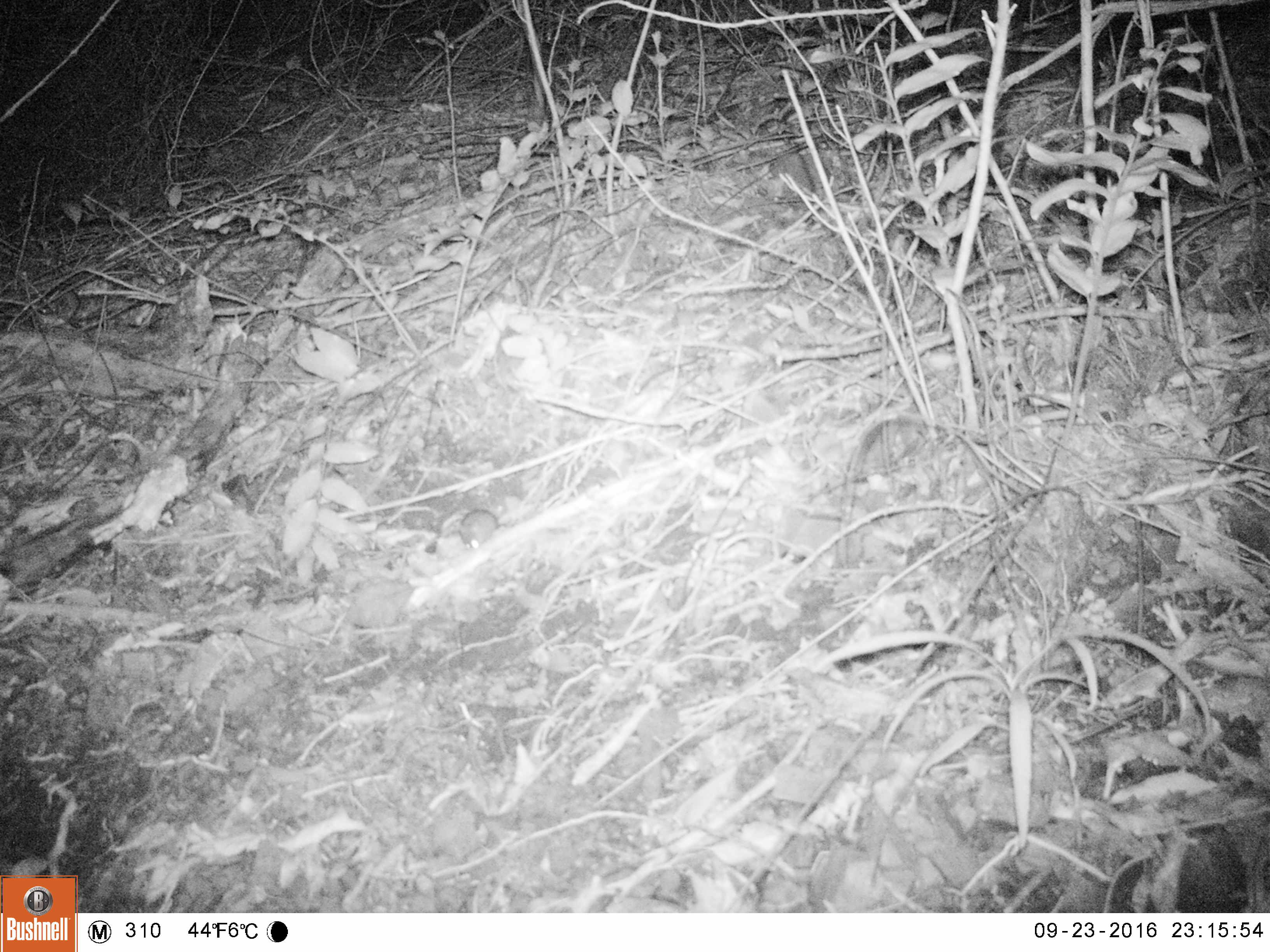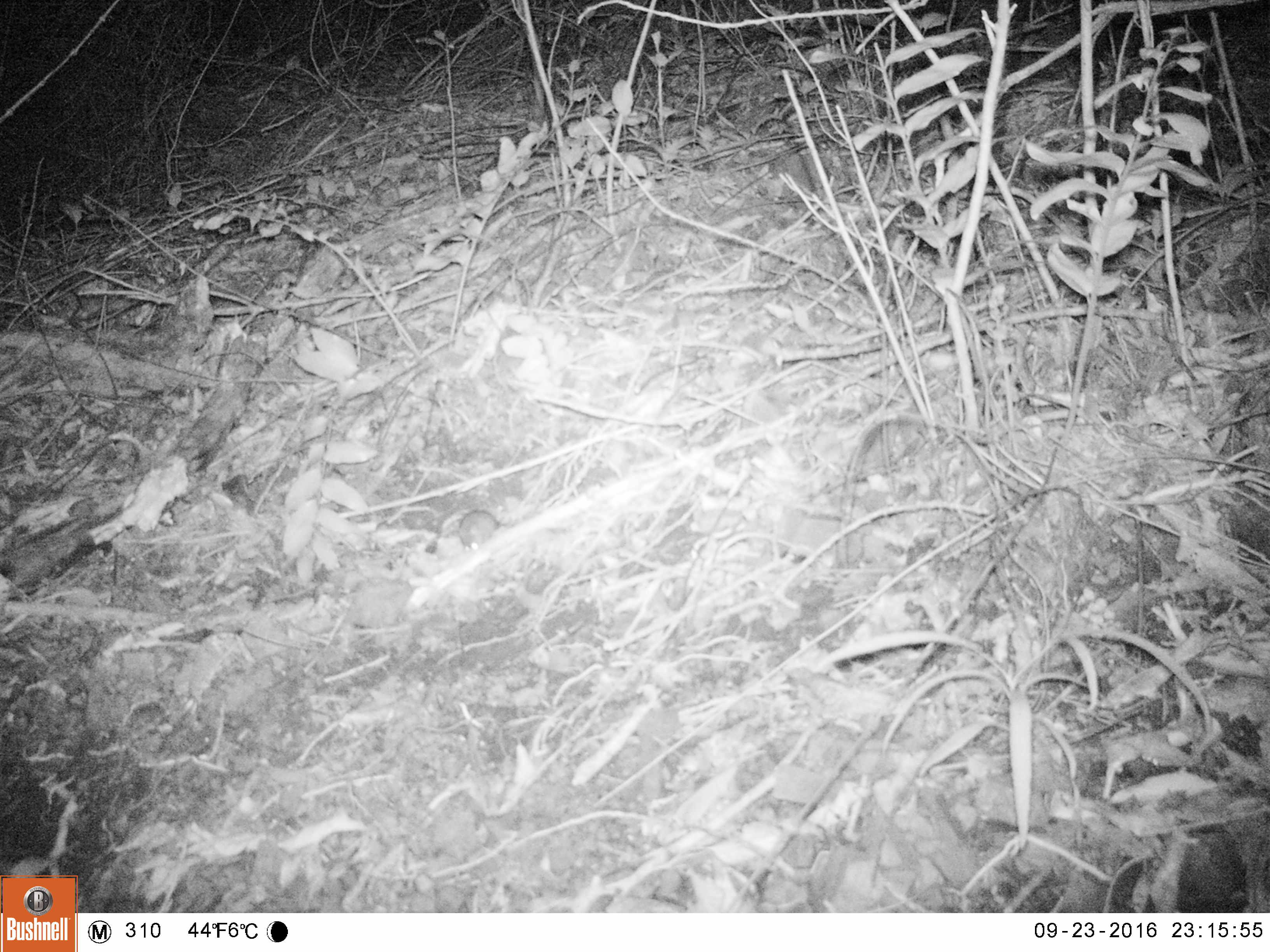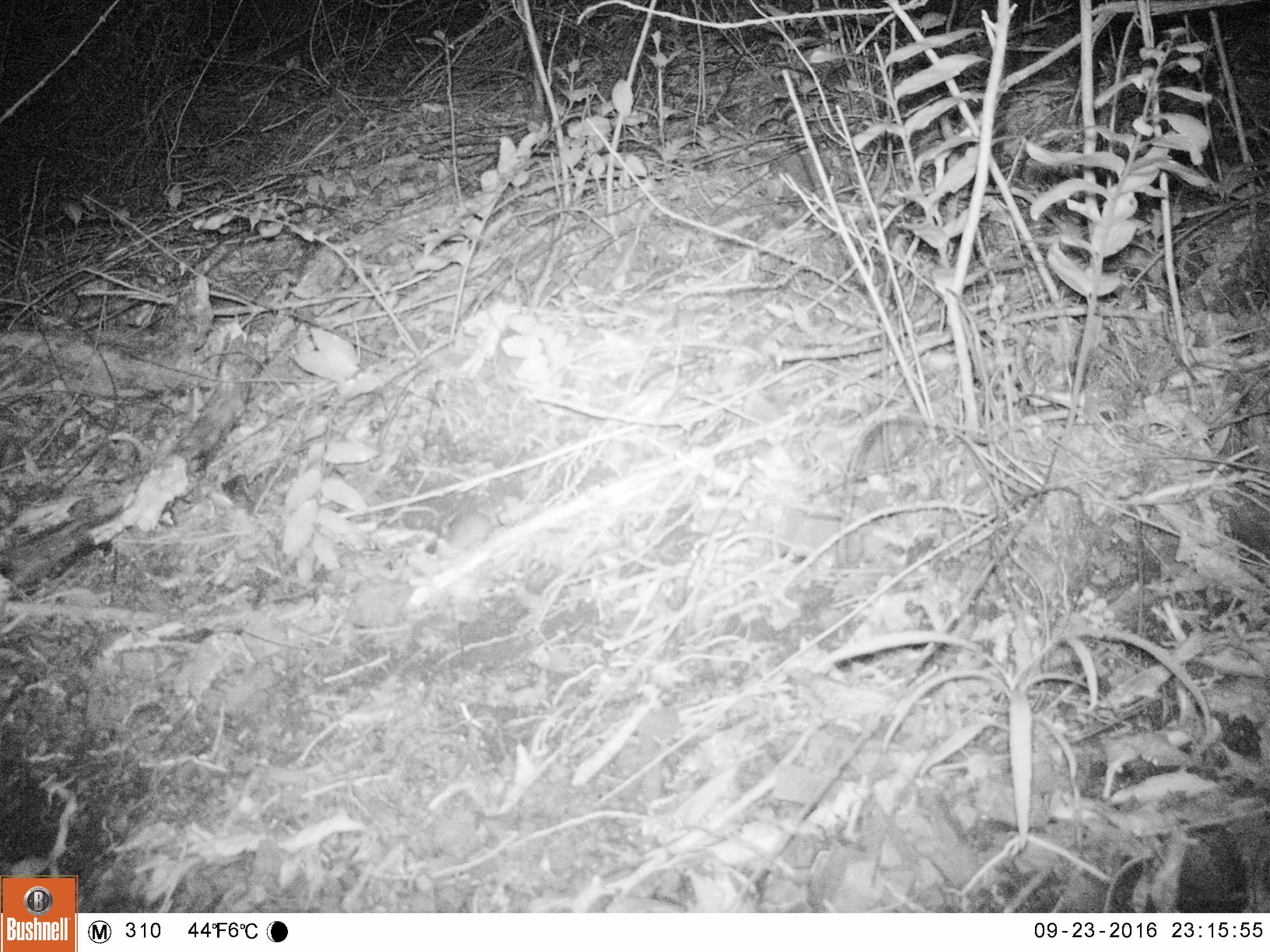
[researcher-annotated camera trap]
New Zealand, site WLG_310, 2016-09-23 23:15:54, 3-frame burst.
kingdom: Animalia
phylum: Chordata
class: Mammalia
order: Rodentia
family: Muridae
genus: Mus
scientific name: Mus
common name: mouse